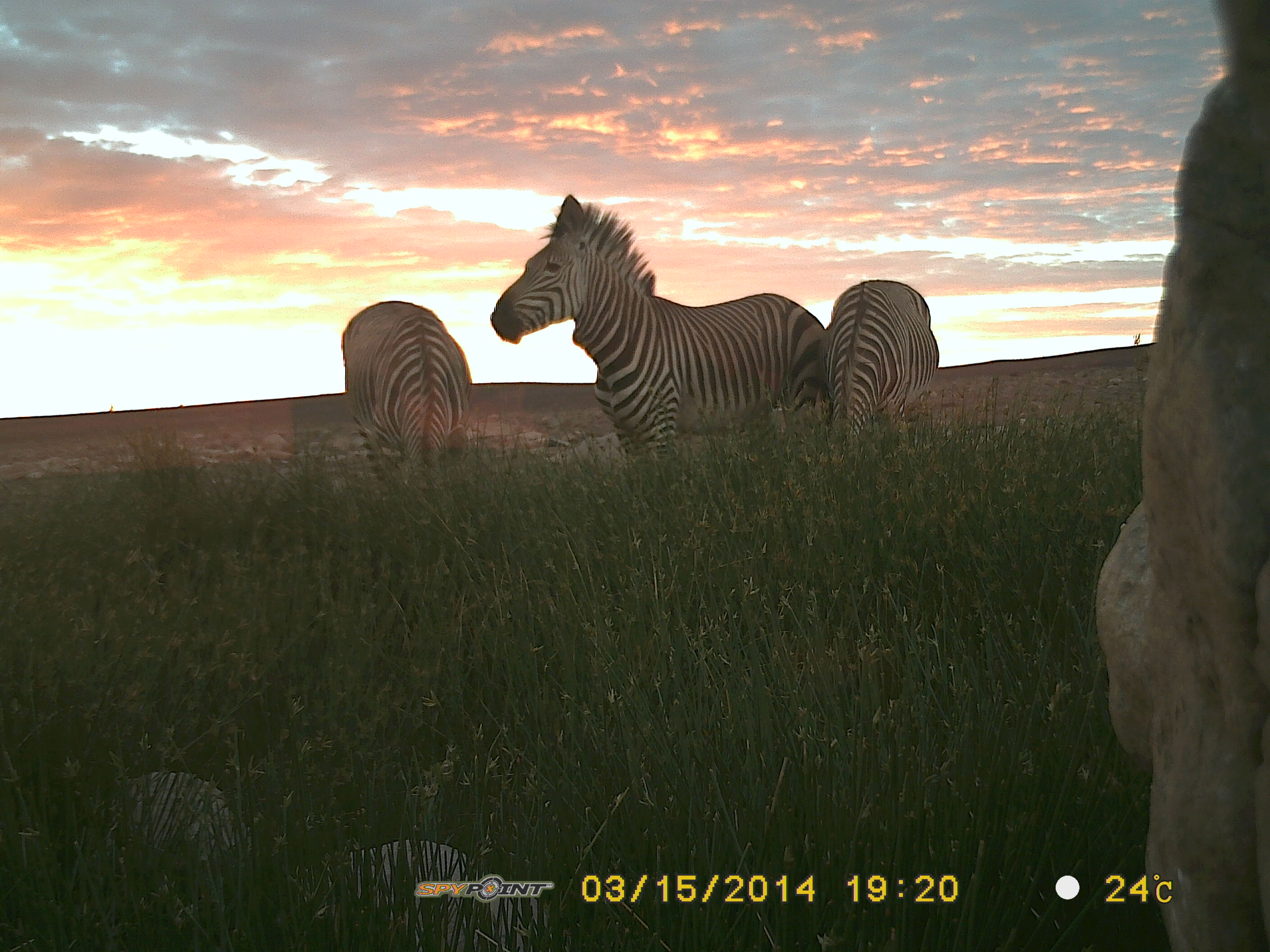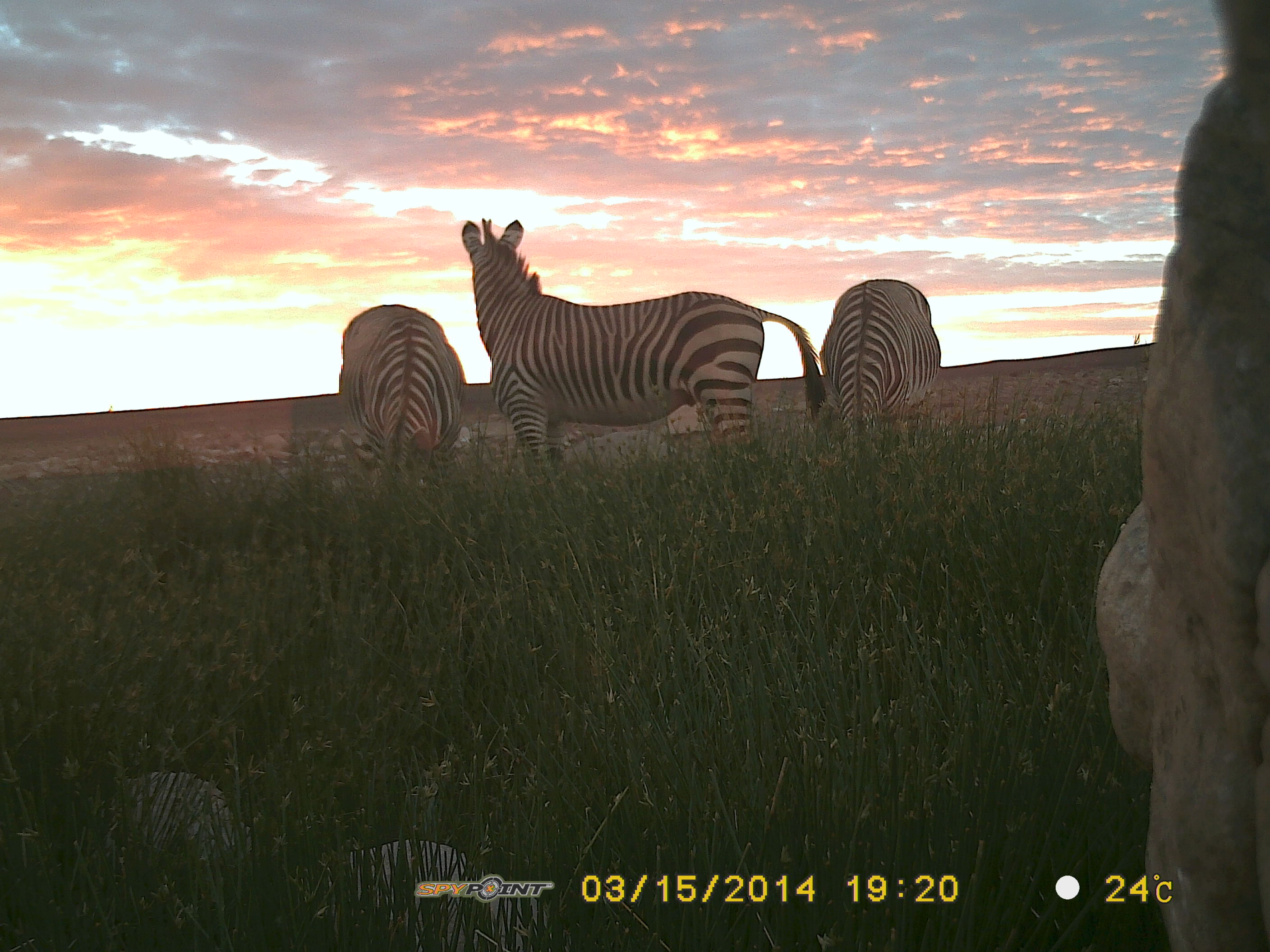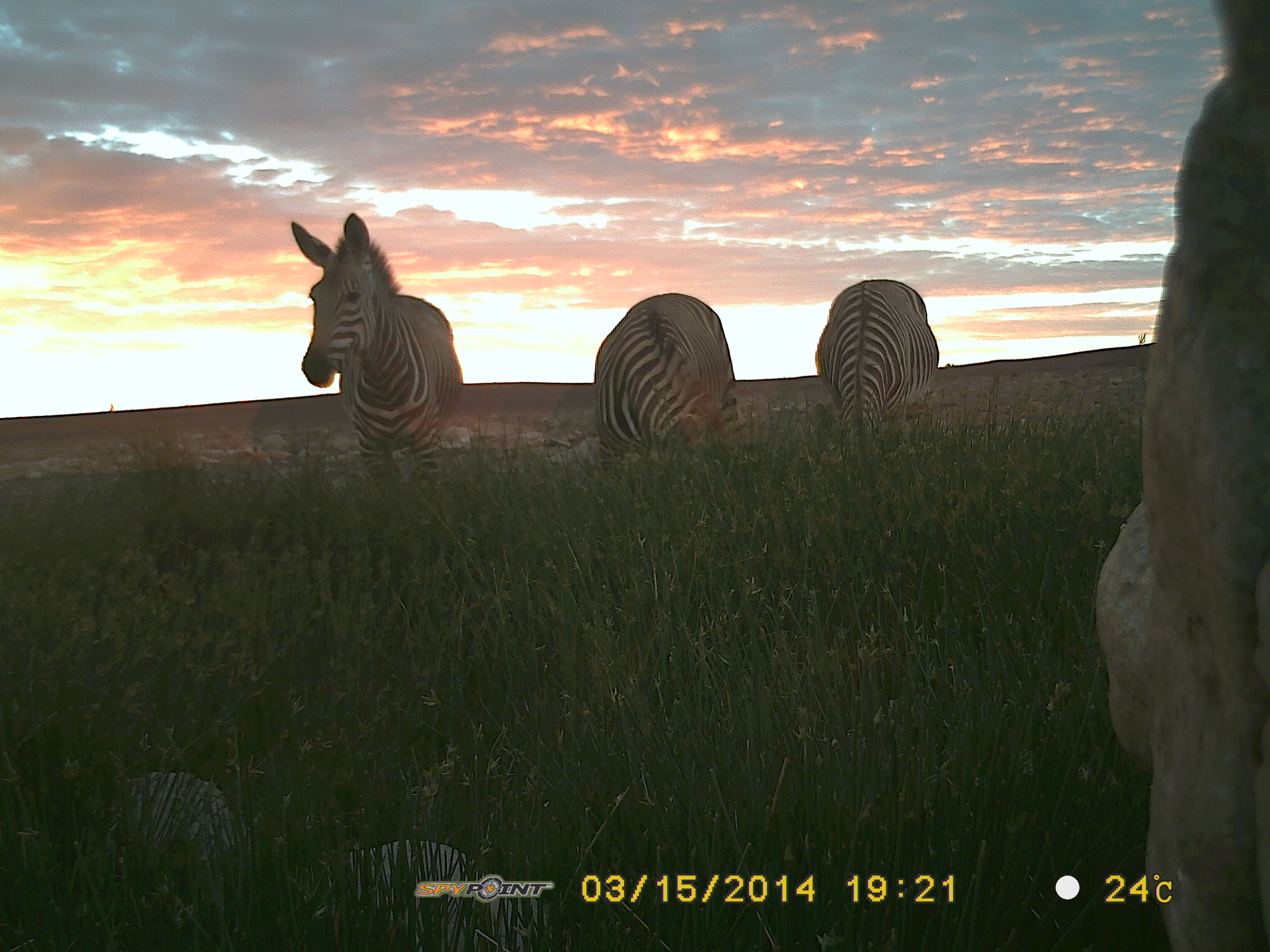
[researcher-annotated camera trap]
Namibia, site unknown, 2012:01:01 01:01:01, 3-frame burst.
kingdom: Animalia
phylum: Chordata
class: Mammalia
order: Perissodactyla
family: Equidae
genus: Equus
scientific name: Equus zebra hartmannae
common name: hartmann's mountain zebra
Equus zebra hartmannae (hartmann's mountain zebra).